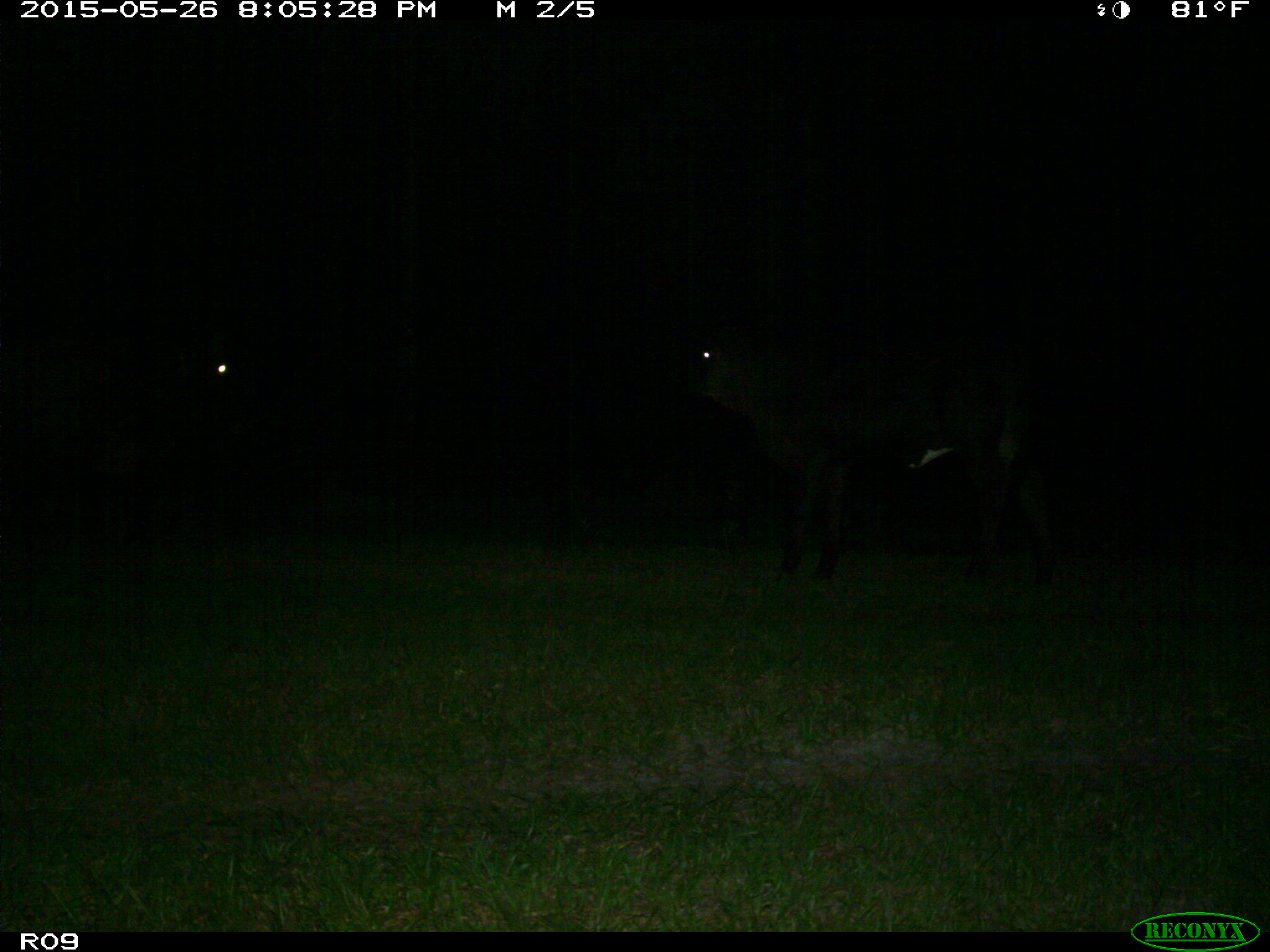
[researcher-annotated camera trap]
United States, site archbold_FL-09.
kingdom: Animalia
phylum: Chordata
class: Mammalia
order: Artiodactyla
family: Bovidae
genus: Bos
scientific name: Bos taurus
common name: domestic cow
Bos taurus (domestic cow).